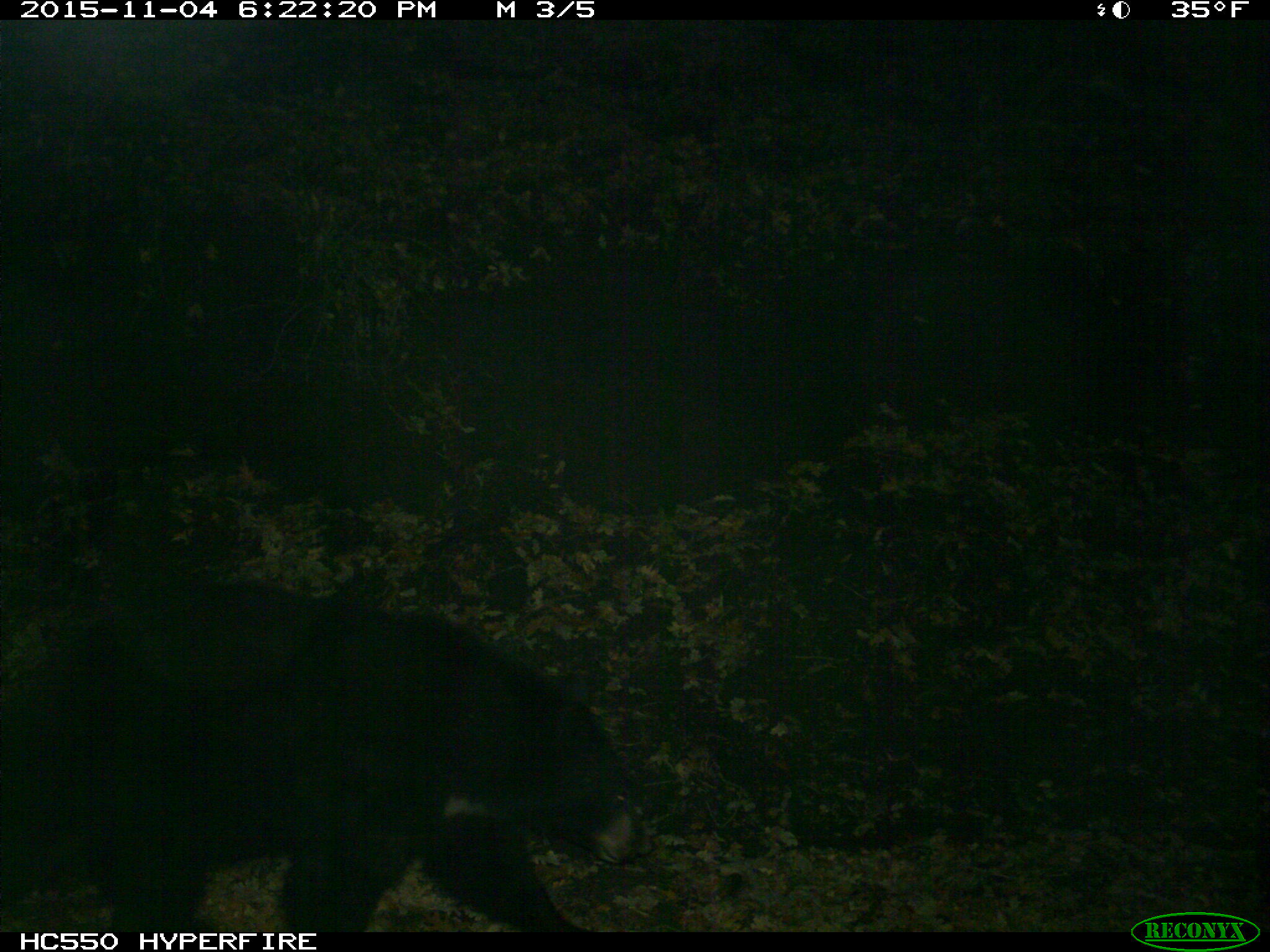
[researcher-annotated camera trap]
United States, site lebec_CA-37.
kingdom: Animalia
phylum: Chordata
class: Mammalia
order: Carnivora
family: Ursidae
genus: Ursus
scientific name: Ursus americanus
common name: american black bear